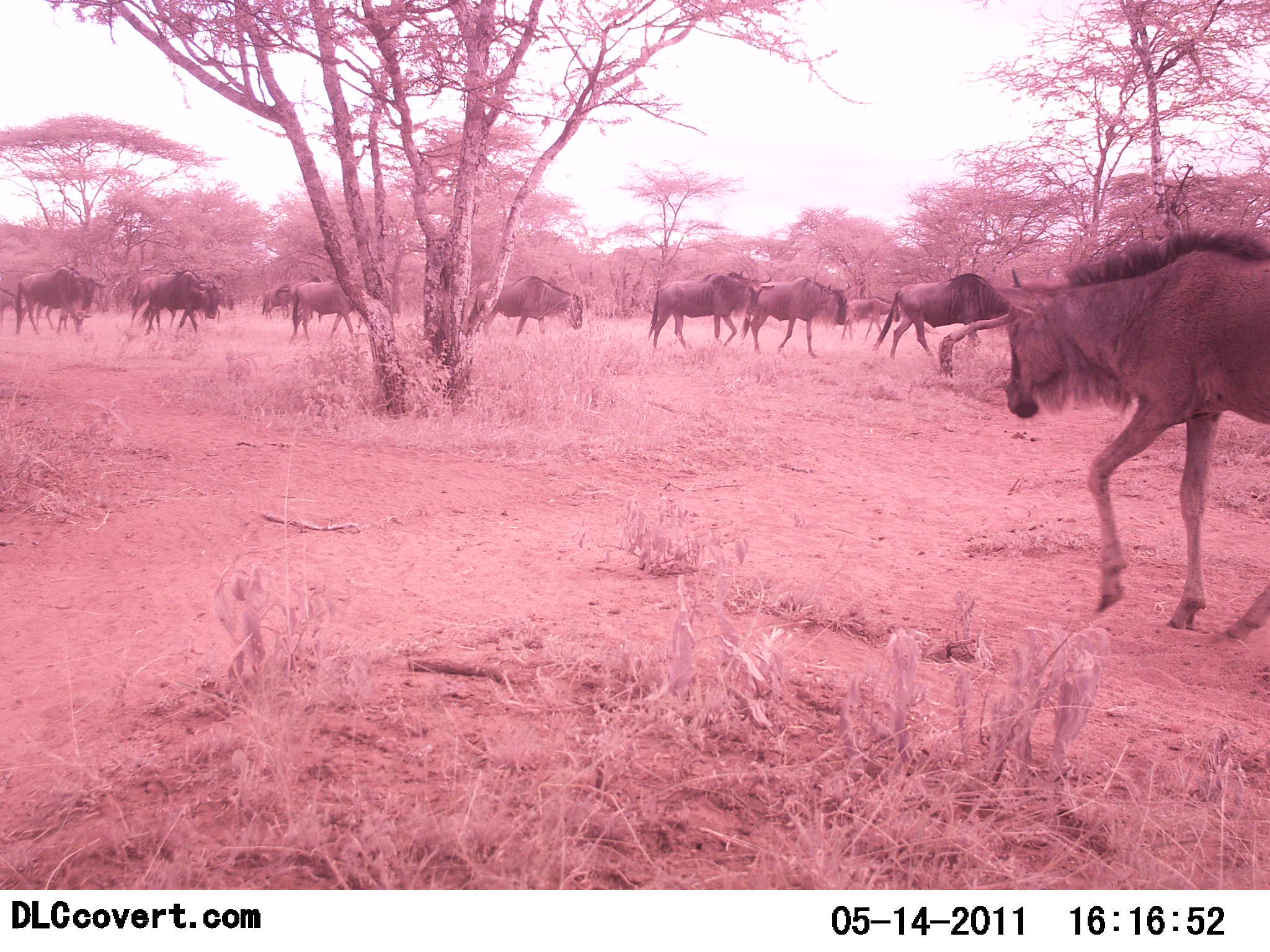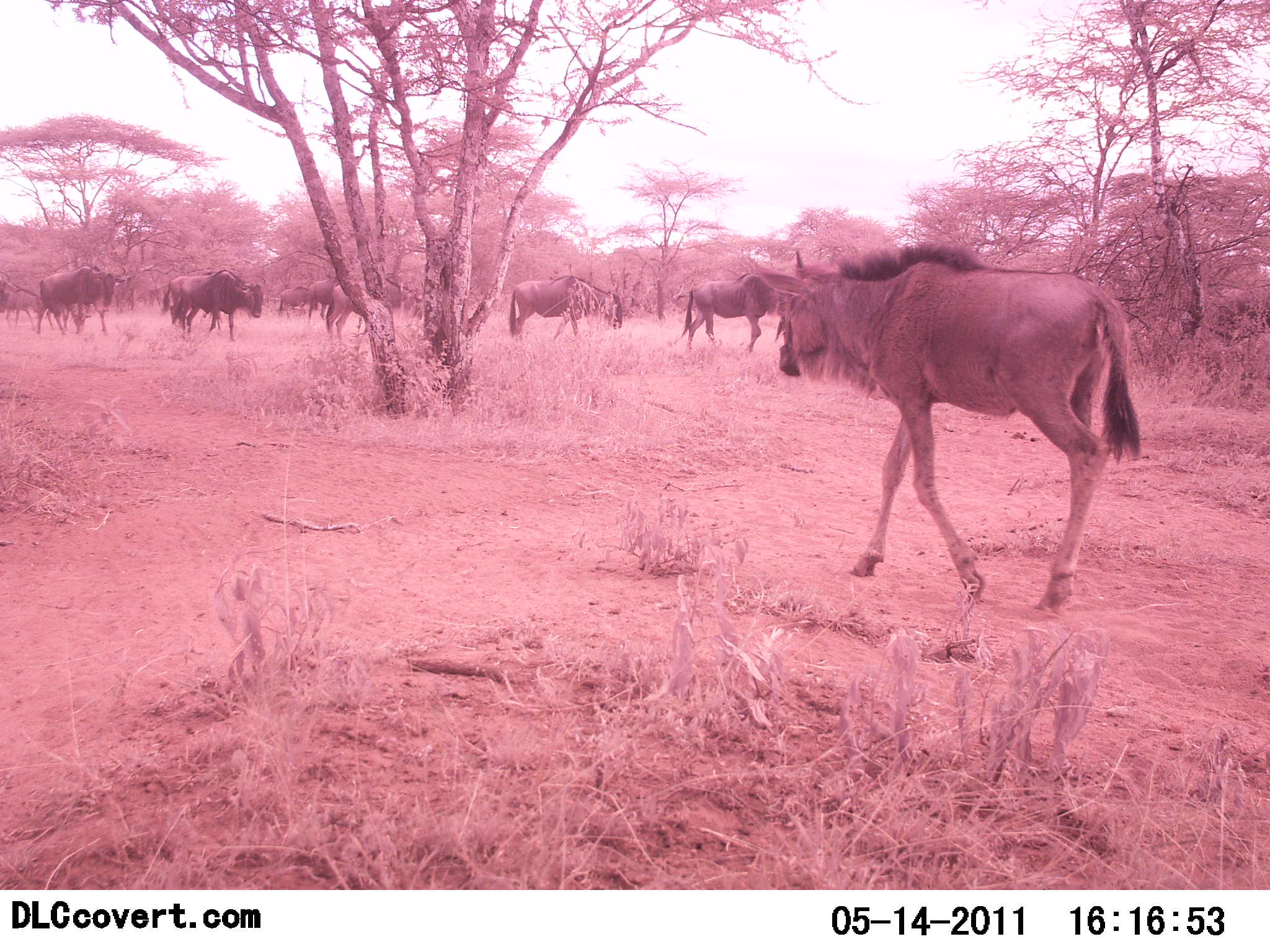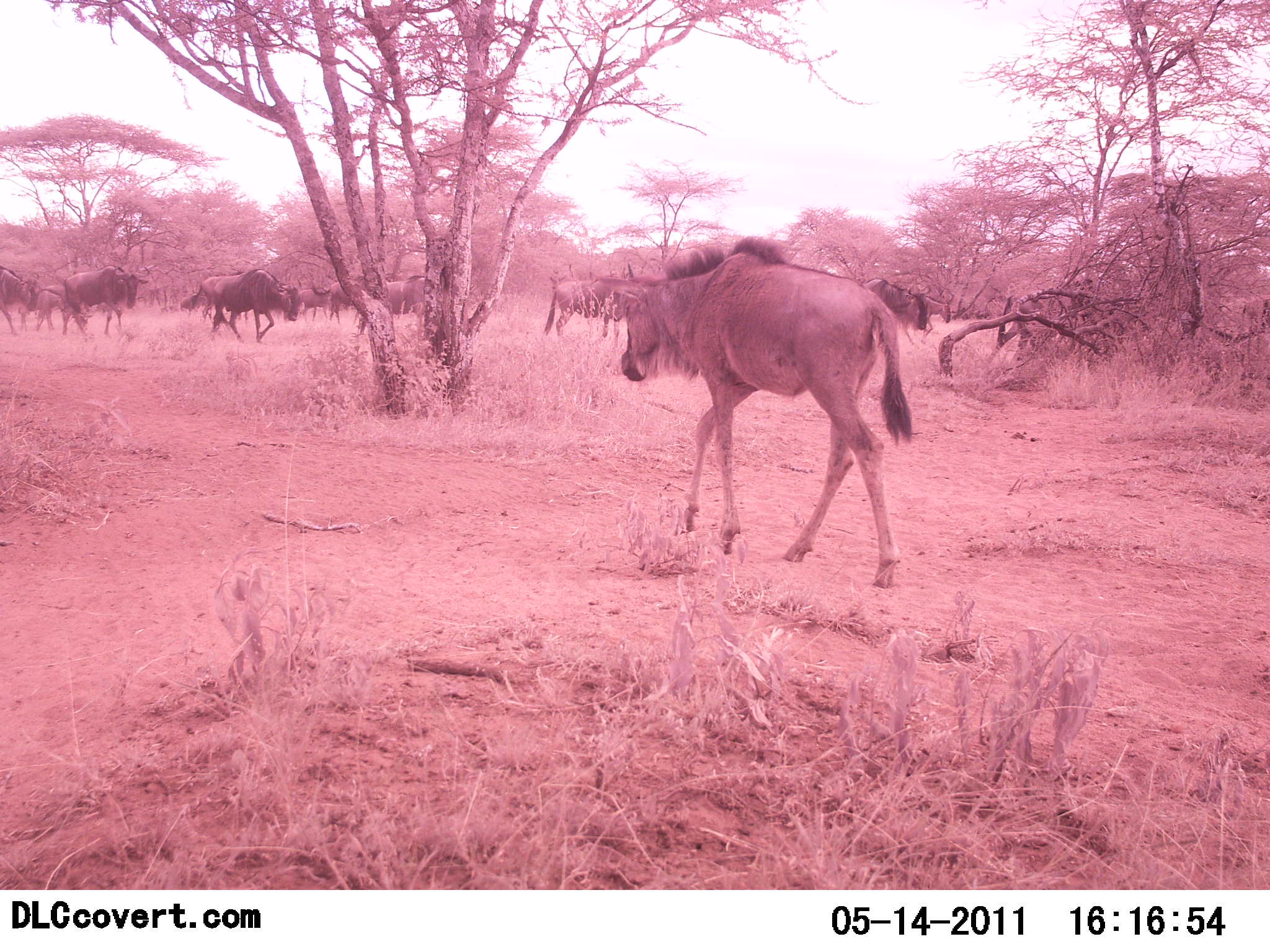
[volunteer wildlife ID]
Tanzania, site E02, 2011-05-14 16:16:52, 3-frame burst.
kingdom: Animalia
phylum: Chordata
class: Mammalia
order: Artiodactyla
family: Bovidae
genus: Connochaetes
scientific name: Connochaetes taurinus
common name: blue wildebeest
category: wildebeest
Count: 11-50.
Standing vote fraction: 0%.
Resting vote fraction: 0%.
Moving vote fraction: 100%.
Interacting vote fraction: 10%.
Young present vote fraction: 20%.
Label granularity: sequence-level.